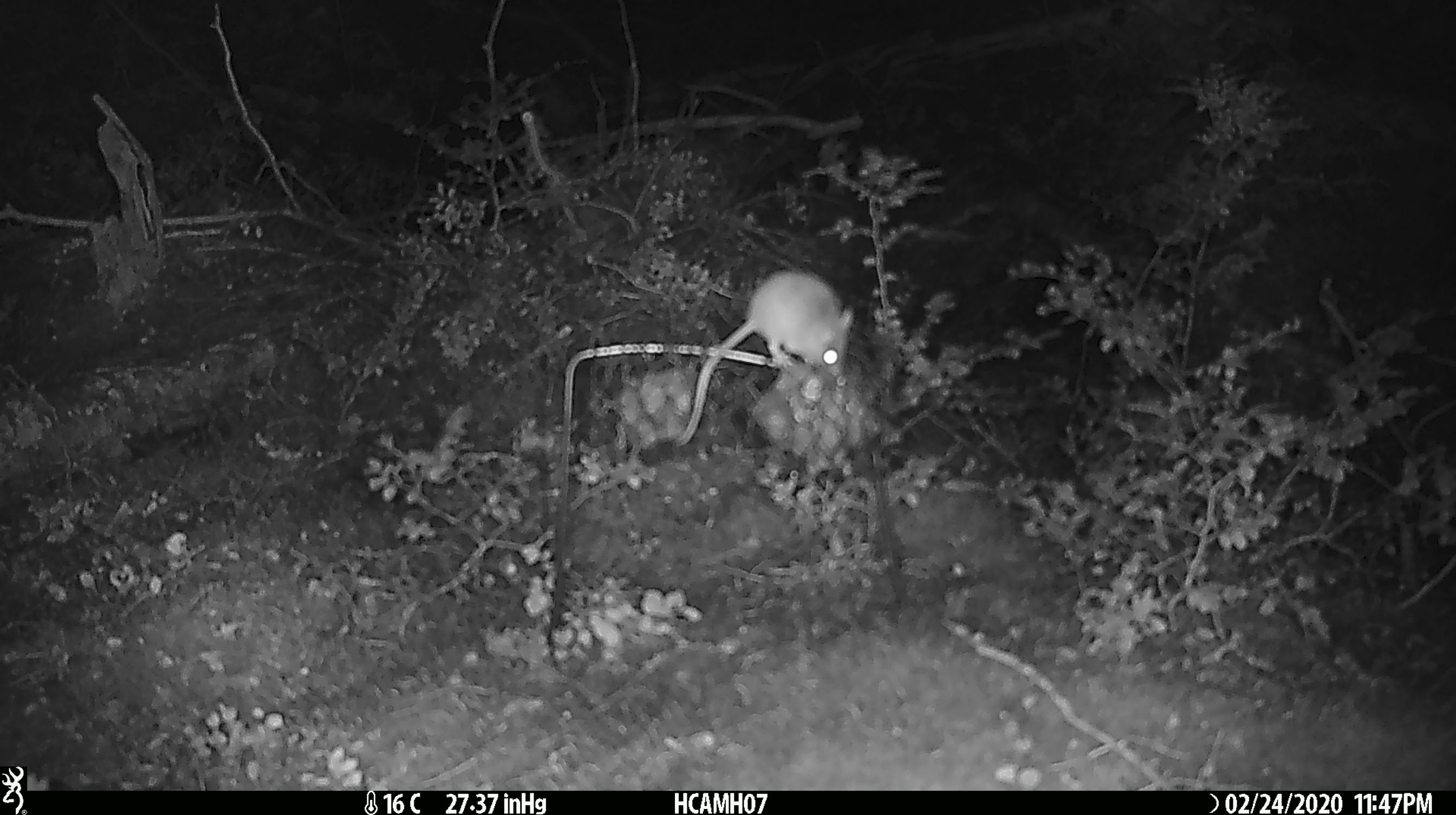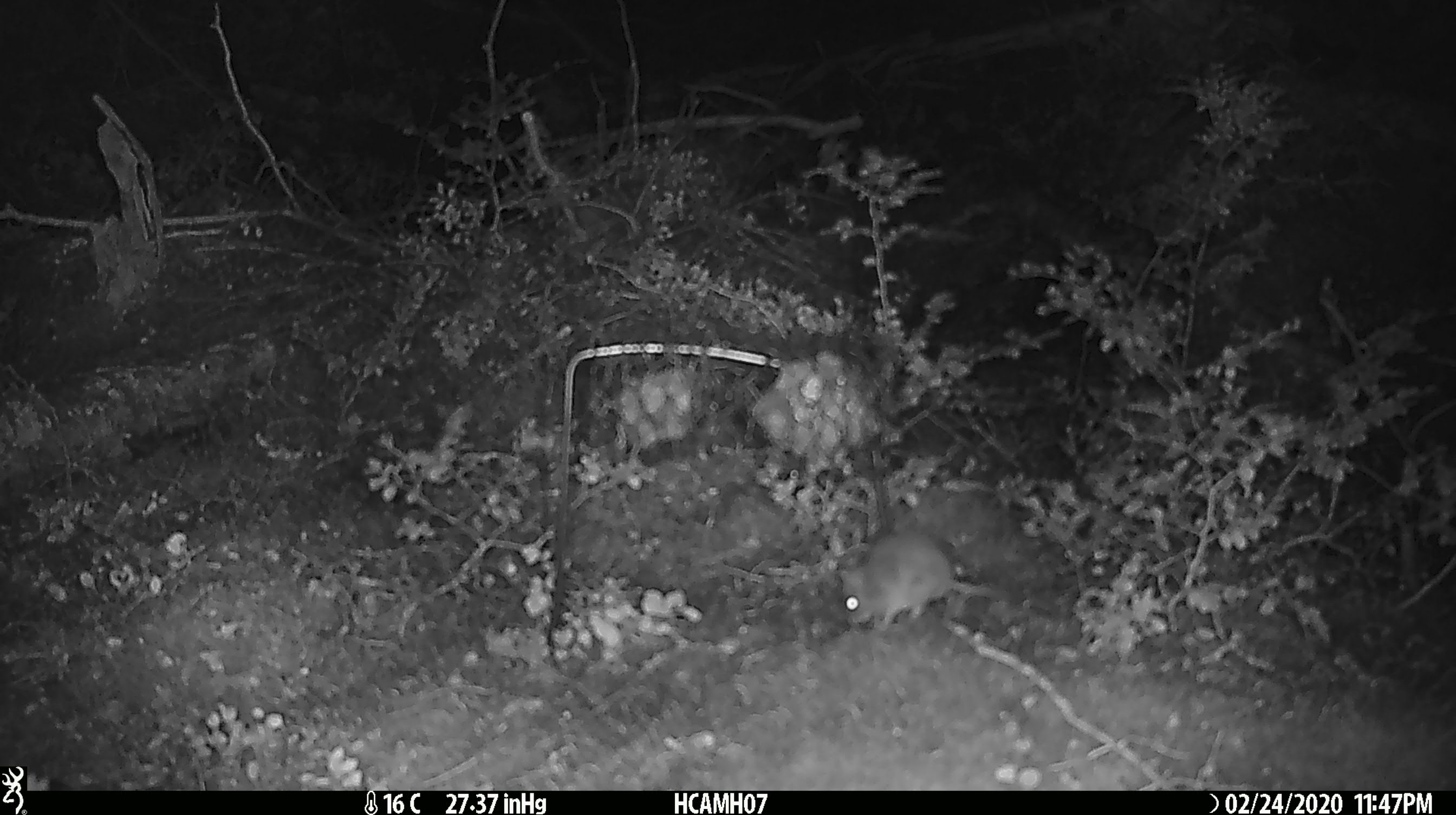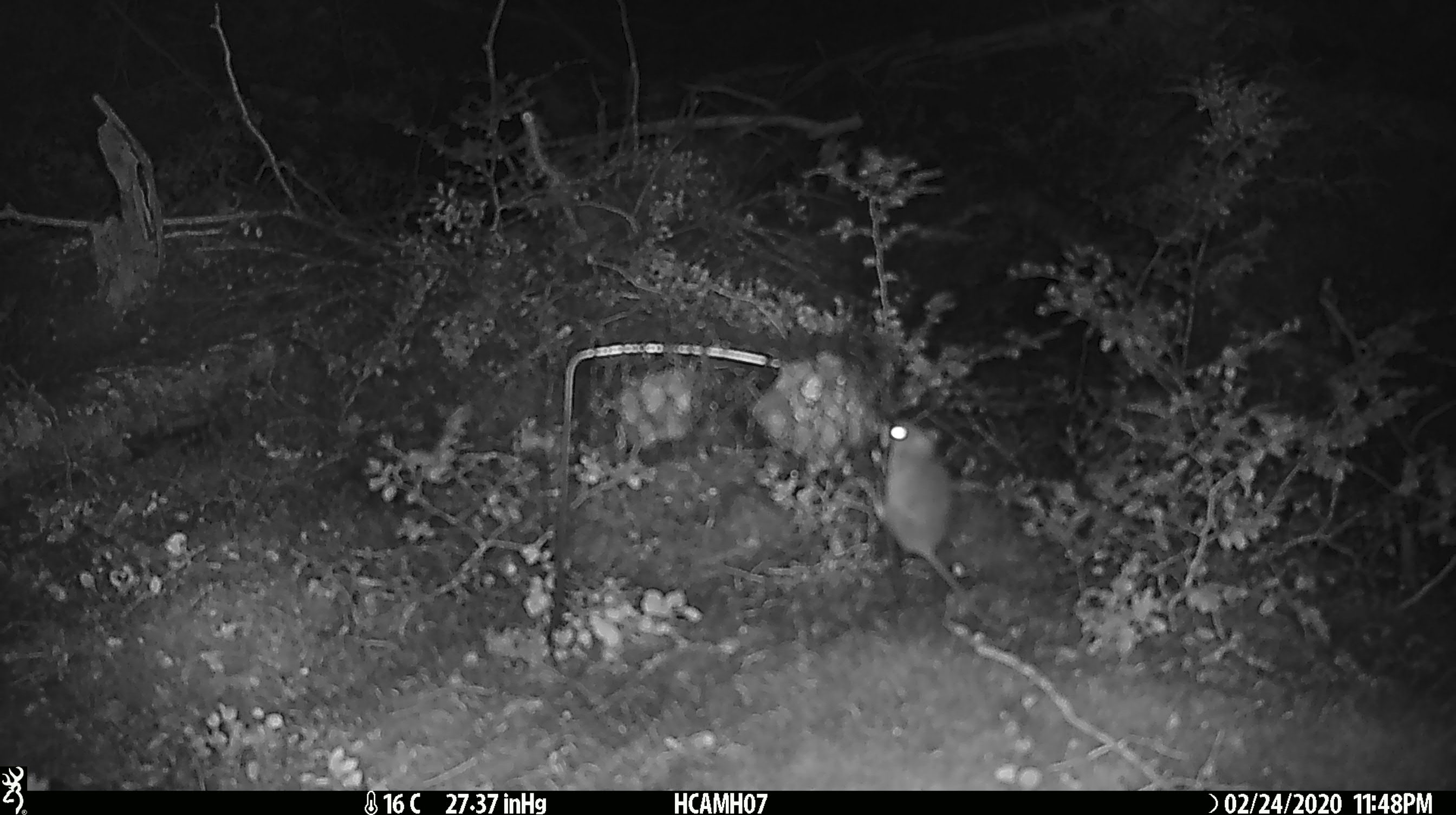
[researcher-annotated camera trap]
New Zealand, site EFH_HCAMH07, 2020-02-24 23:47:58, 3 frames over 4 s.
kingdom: Animalia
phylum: Chordata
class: Mammalia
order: Rodentia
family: Muridae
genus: Mus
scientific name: Mus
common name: mouse